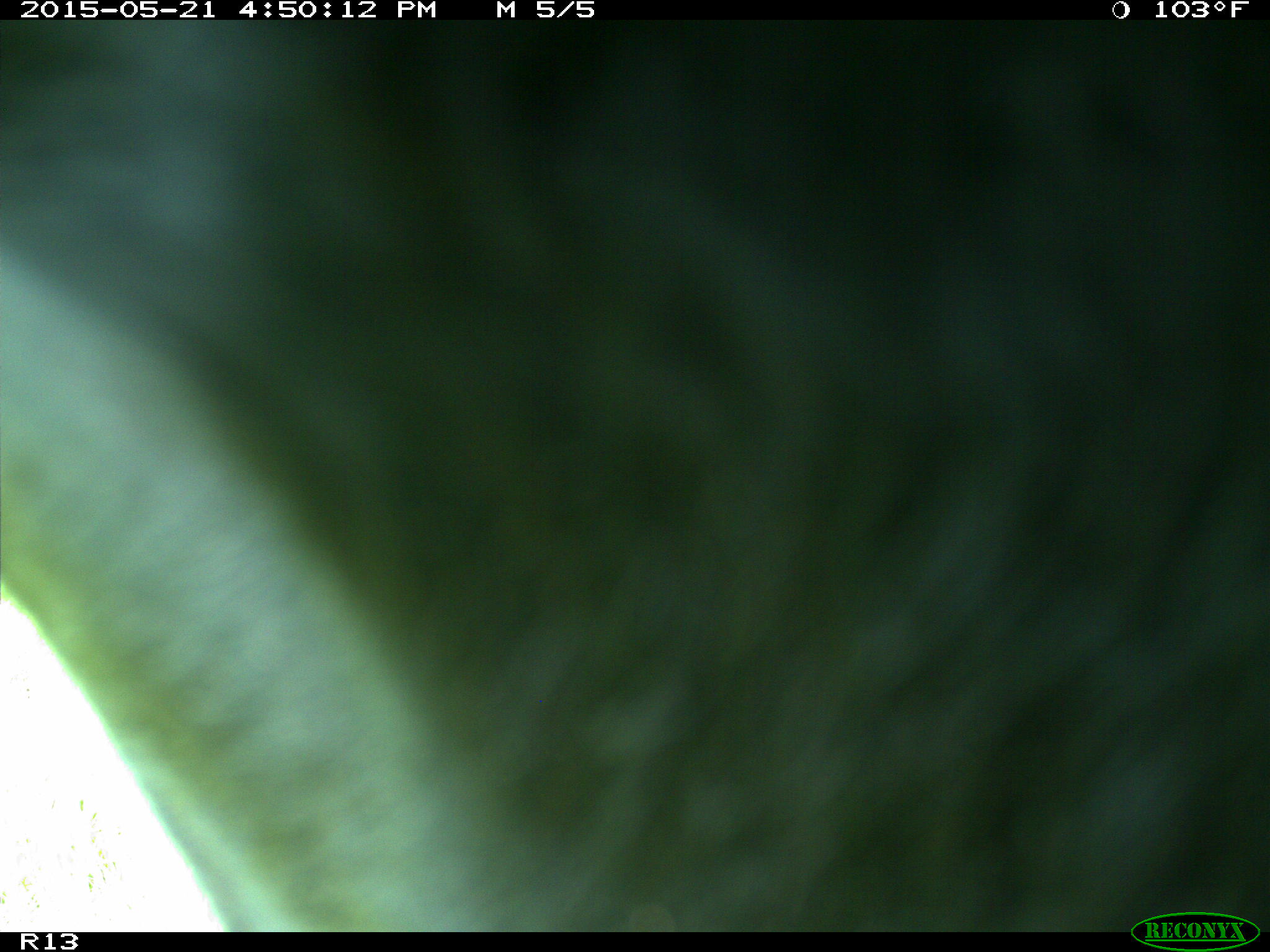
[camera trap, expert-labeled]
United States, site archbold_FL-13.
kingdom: Animalia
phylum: Chordata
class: Mammalia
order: Artiodactyla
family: Bovidae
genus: Bos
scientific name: Bos taurus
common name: domestic cow